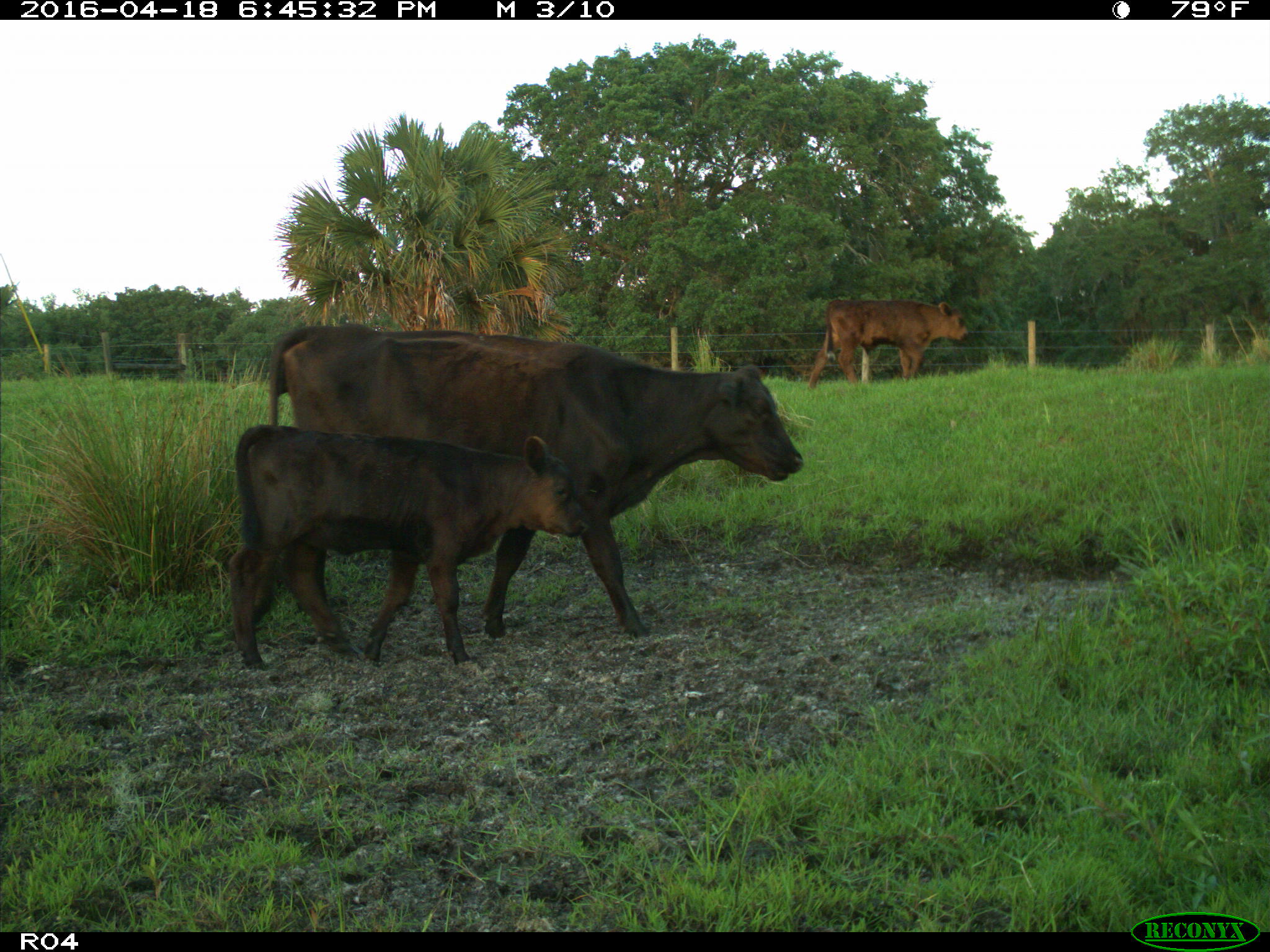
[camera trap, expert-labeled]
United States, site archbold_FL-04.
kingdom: Animalia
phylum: Chordata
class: Mammalia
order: Artiodactyla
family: Bovidae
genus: Bos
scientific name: Bos taurus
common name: domestic cow